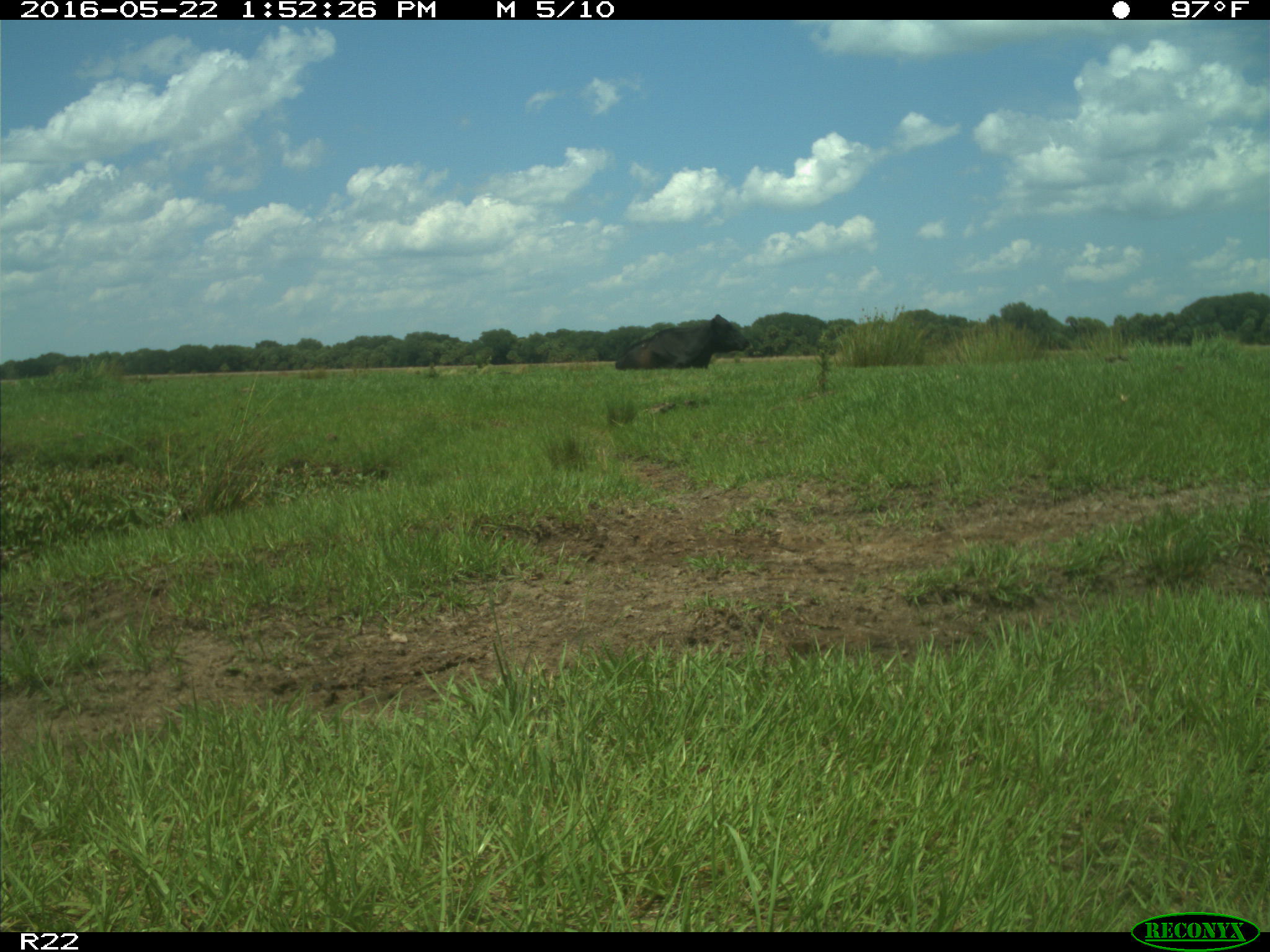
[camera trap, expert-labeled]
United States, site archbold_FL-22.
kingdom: Animalia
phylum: Chordata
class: Mammalia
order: Artiodactyla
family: Bovidae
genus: Bos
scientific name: Bos taurus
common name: domestic cow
Bos taurus (domestic cow).